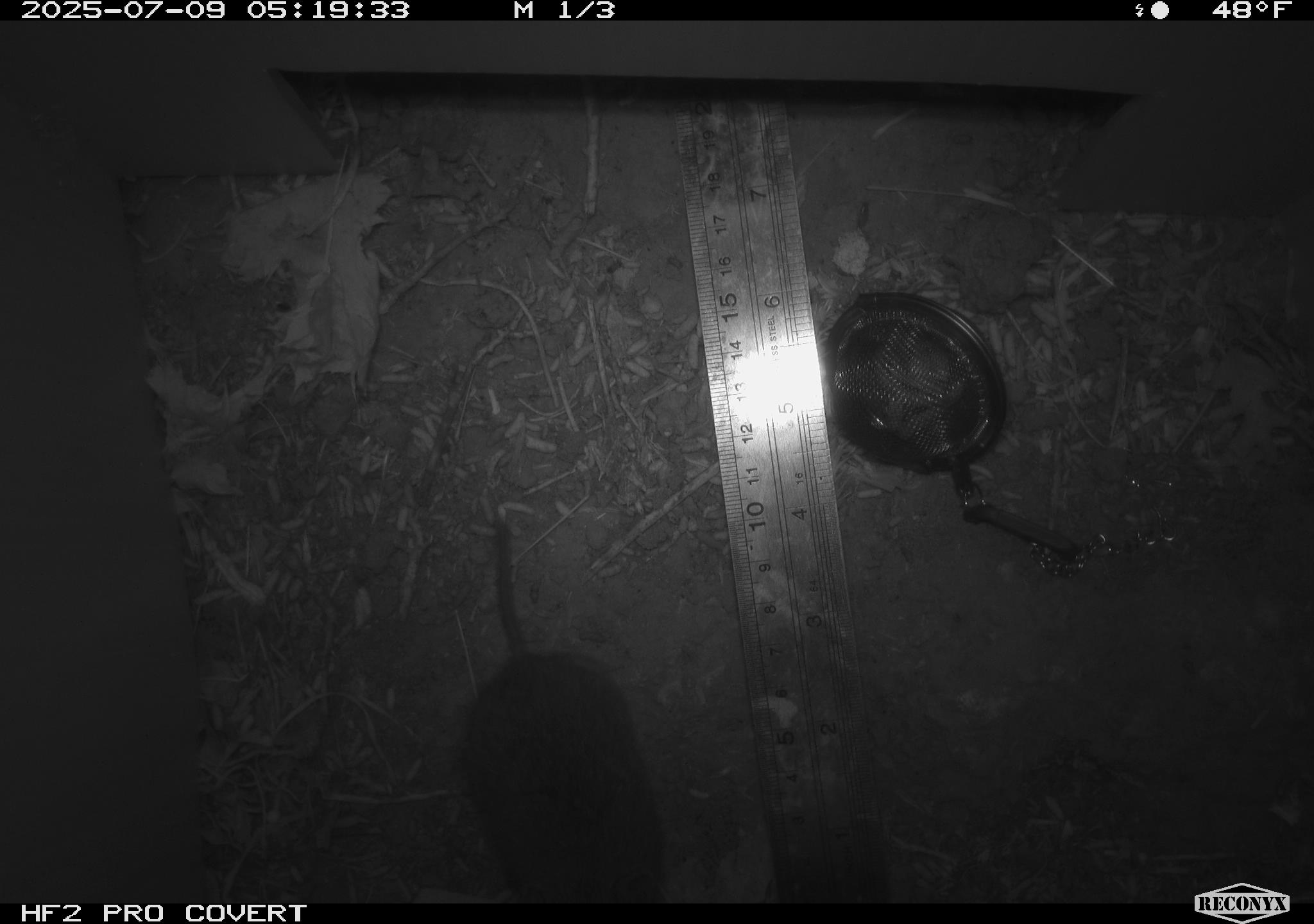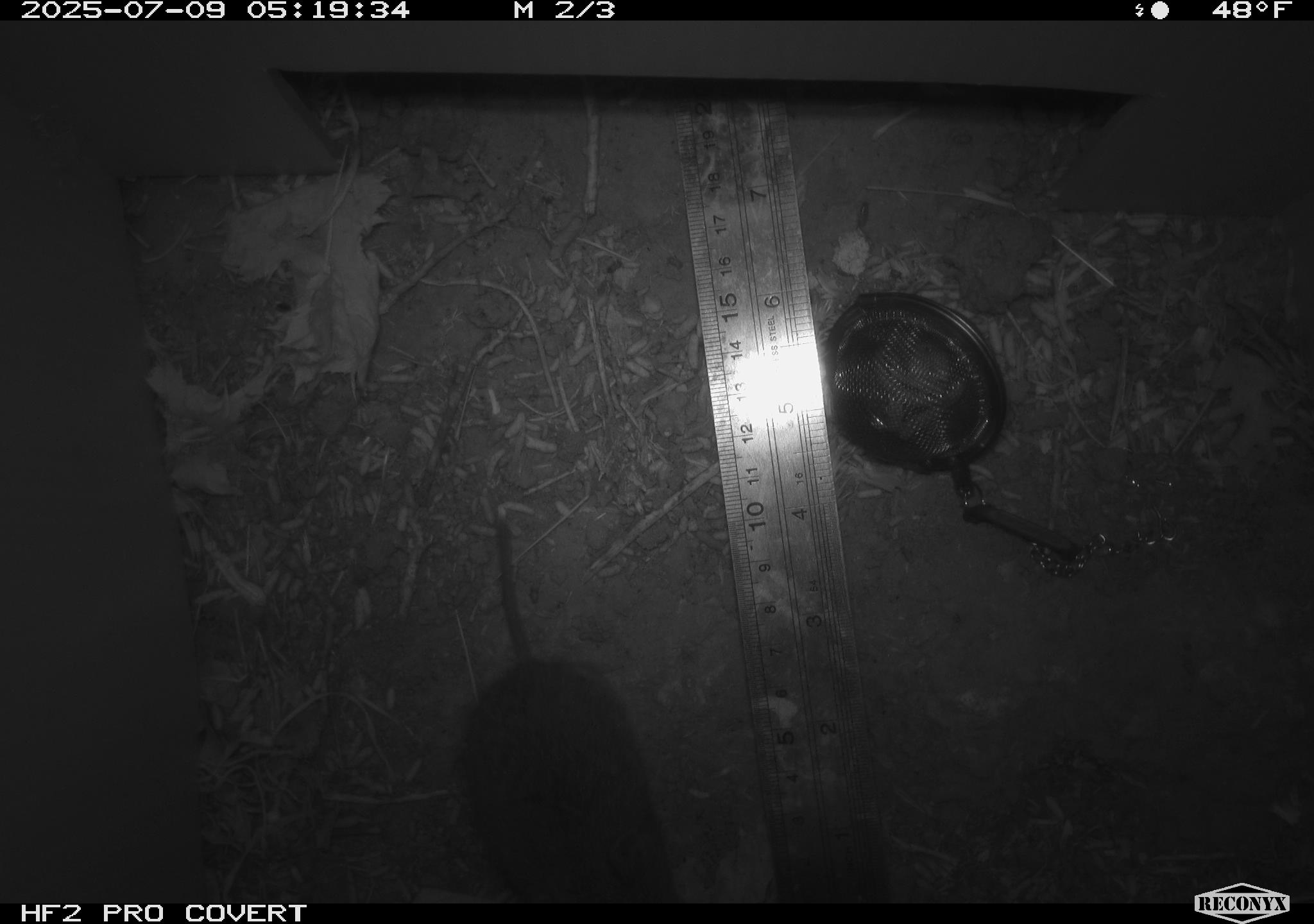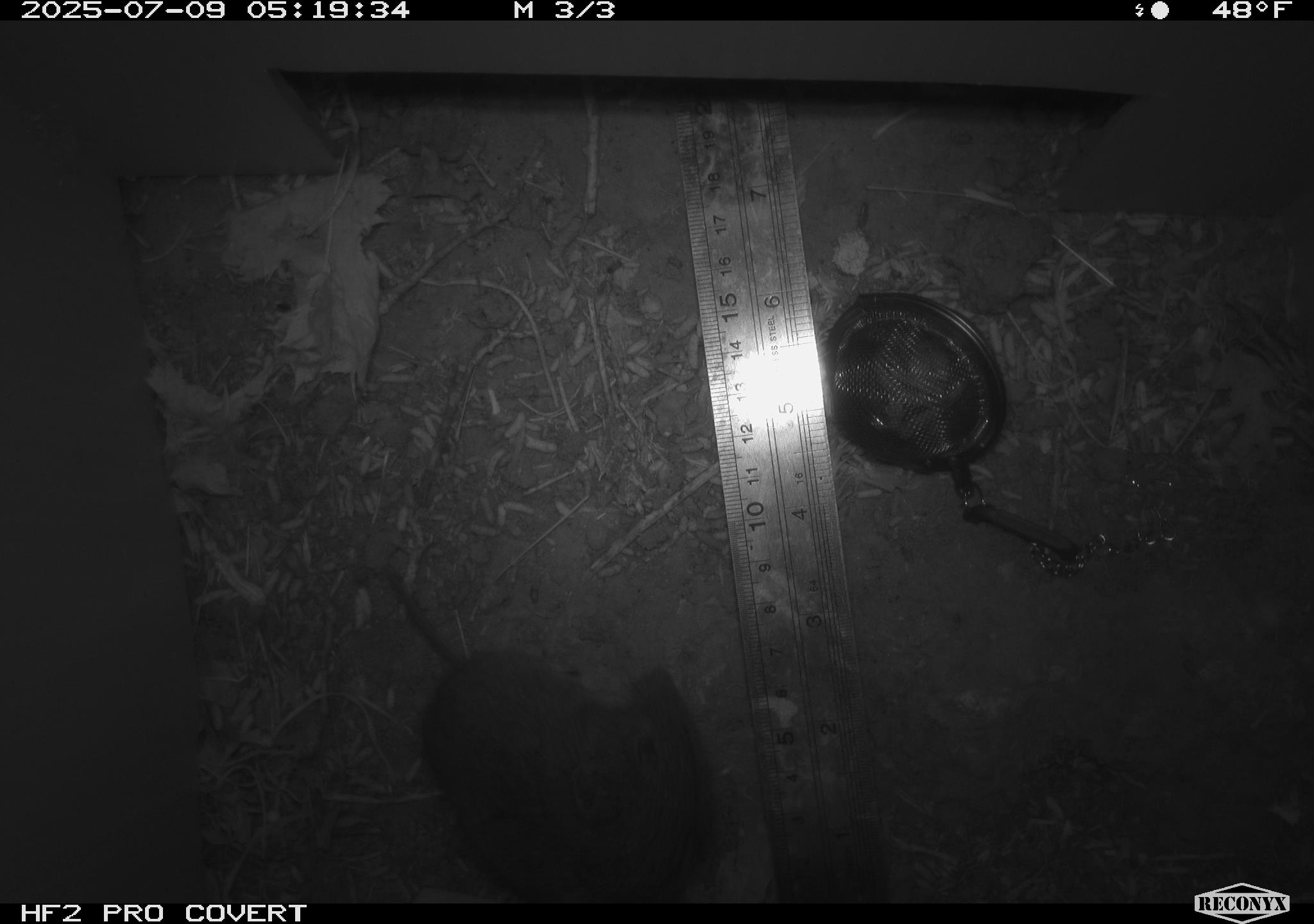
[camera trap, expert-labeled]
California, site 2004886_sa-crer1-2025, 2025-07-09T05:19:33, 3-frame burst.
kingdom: Animalia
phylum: Chordata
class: Mammalia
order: Rodentia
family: Cricetidae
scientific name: Arvicolinae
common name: voles, lemmings, and muskrats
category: arvicolinae subfamily